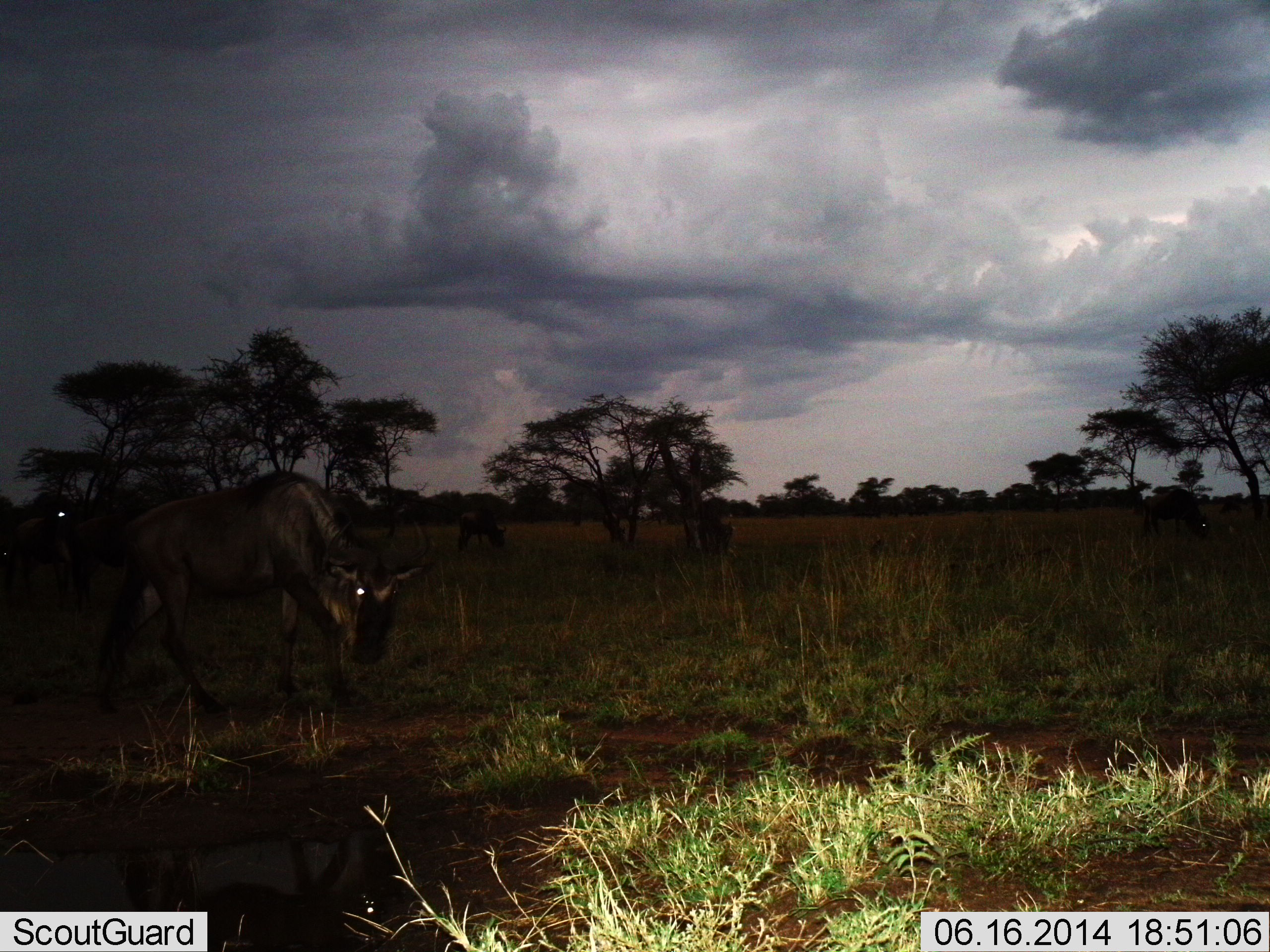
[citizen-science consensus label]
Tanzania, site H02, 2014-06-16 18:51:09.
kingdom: Animalia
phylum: Chordata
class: Mammalia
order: Artiodactyla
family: Bovidae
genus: Connochaetes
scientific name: Connochaetes taurinus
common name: blue wildebeest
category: wildebeest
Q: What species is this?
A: Wildebeest (blue wildebeest) (Connochaetes taurinus).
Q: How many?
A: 4.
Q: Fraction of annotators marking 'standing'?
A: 0%.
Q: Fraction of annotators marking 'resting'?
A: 0%.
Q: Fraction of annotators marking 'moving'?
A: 20%.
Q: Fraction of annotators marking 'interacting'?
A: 0%.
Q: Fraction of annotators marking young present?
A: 0%.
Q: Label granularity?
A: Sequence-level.